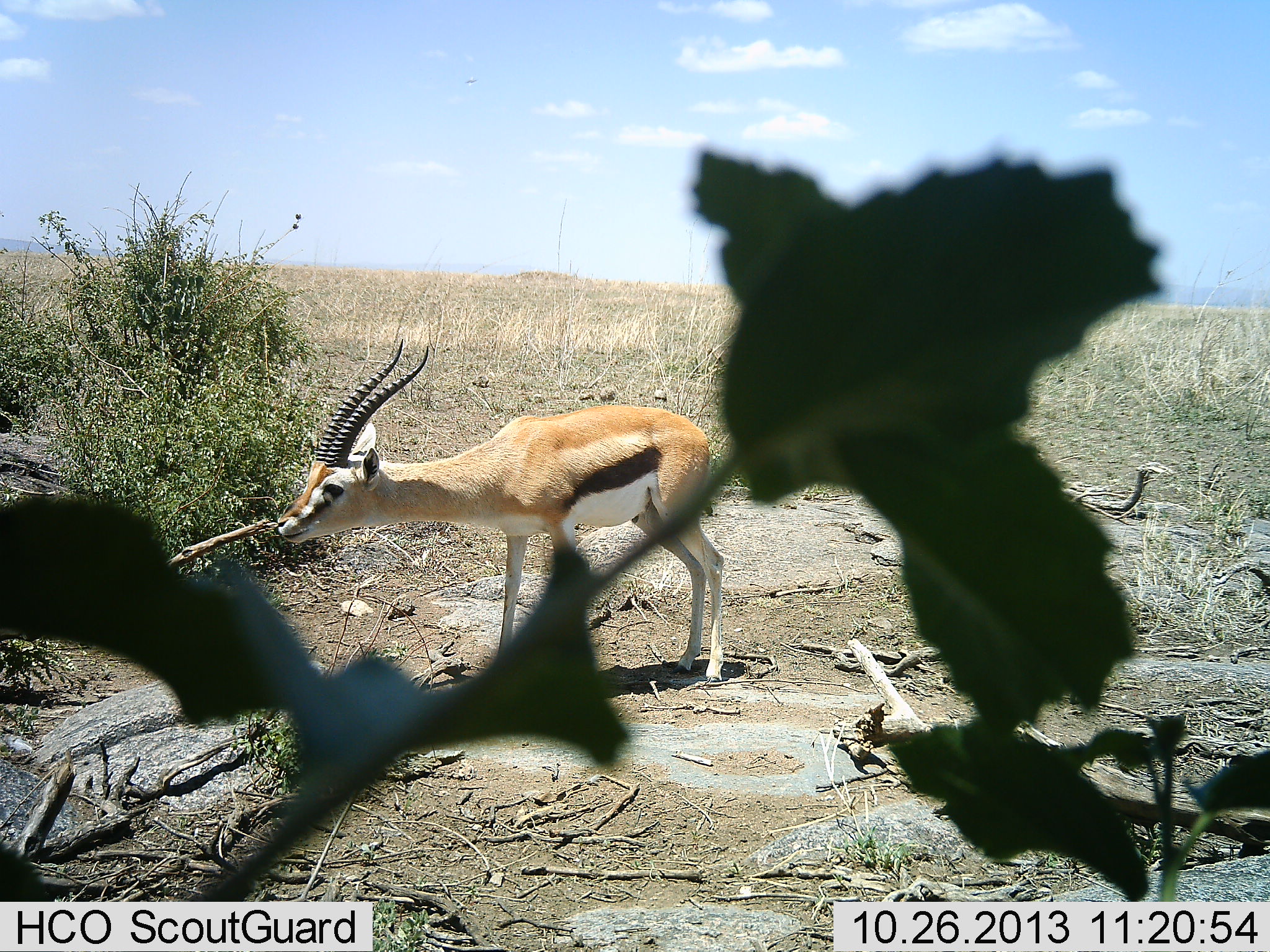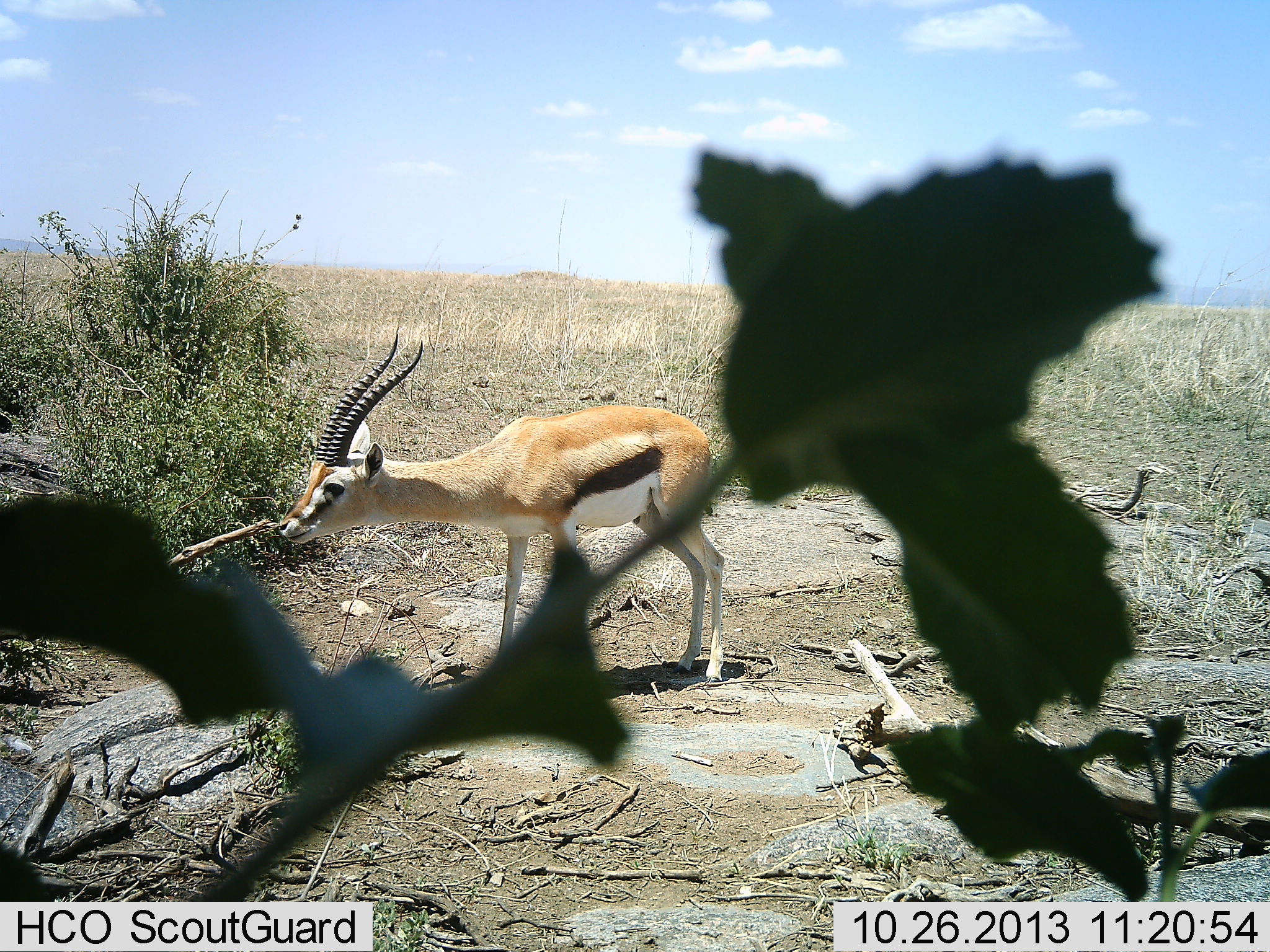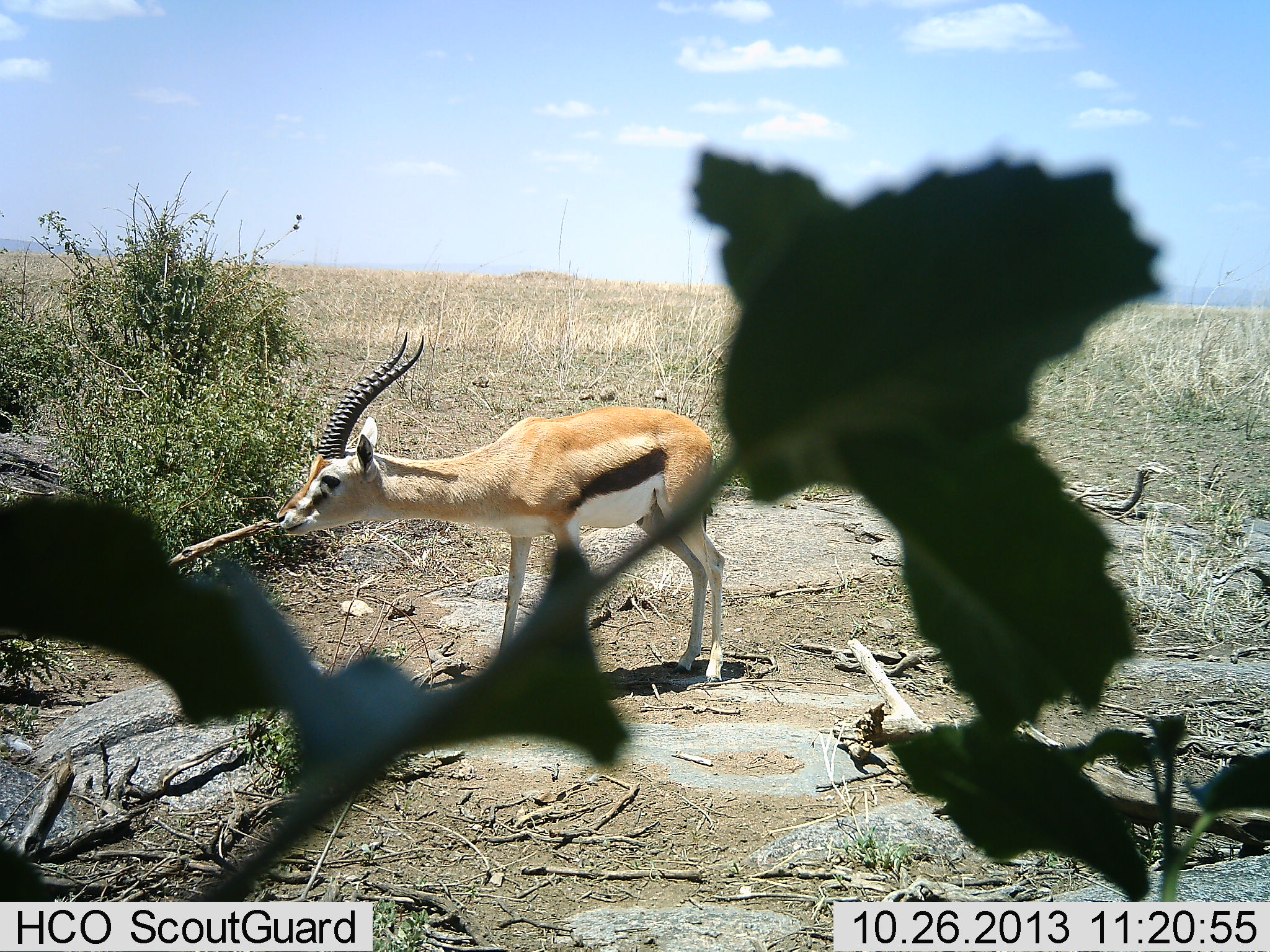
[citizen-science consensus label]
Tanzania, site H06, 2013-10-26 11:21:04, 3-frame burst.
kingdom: Animalia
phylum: Chordata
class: Mammalia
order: Artiodactyla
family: Bovidae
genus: Eudorcas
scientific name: Eudorcas thomsonii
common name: thomson's gazelle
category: gazellethomsons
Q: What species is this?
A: Gazellethomsons (thomson's gazelle) (Eudorcas thomsonii).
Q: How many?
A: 1.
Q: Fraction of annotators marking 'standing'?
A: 100%.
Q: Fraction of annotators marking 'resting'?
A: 0%.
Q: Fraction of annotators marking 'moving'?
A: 0%.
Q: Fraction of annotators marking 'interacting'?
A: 0%.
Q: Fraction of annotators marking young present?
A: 0%.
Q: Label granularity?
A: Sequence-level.